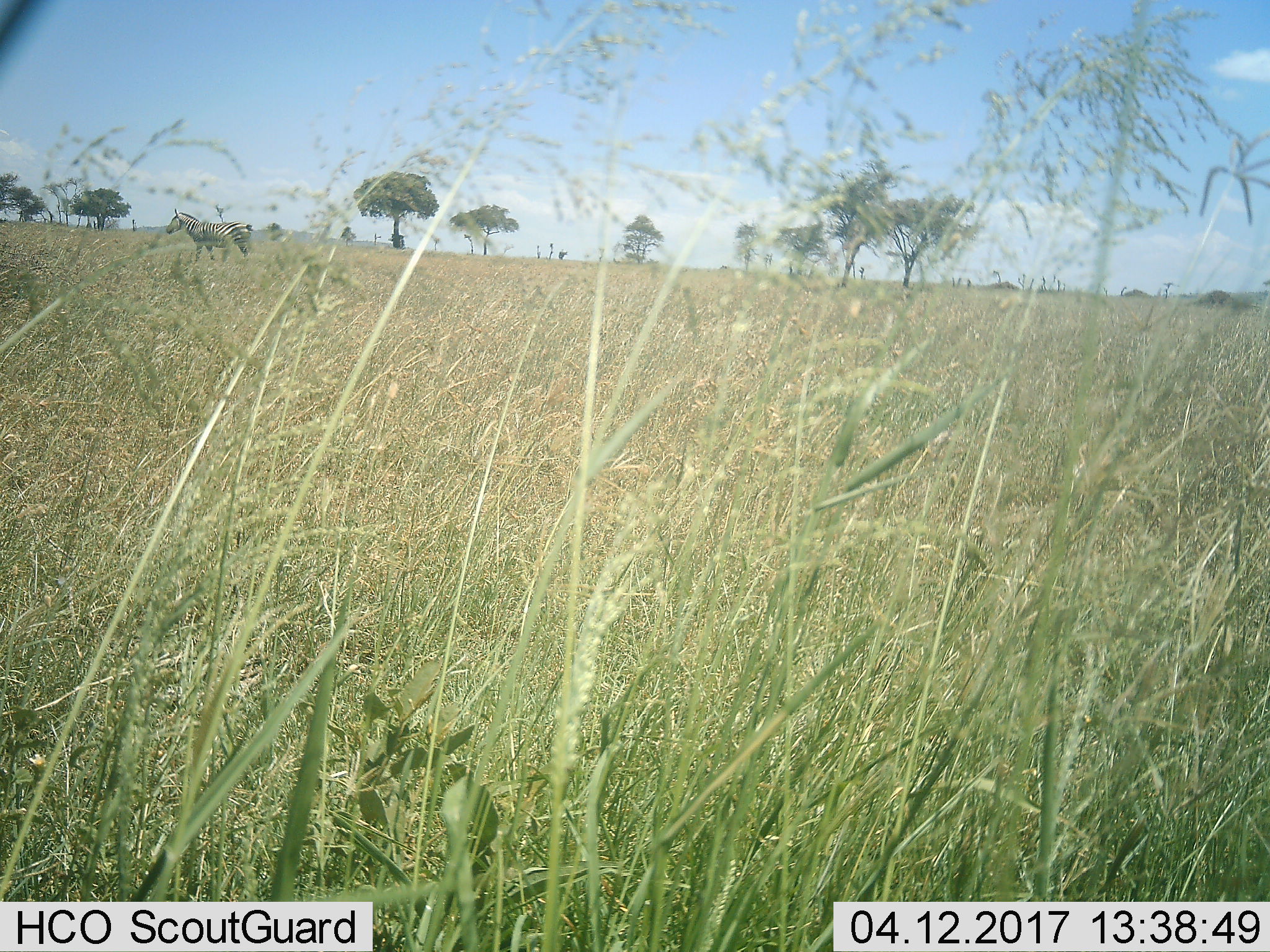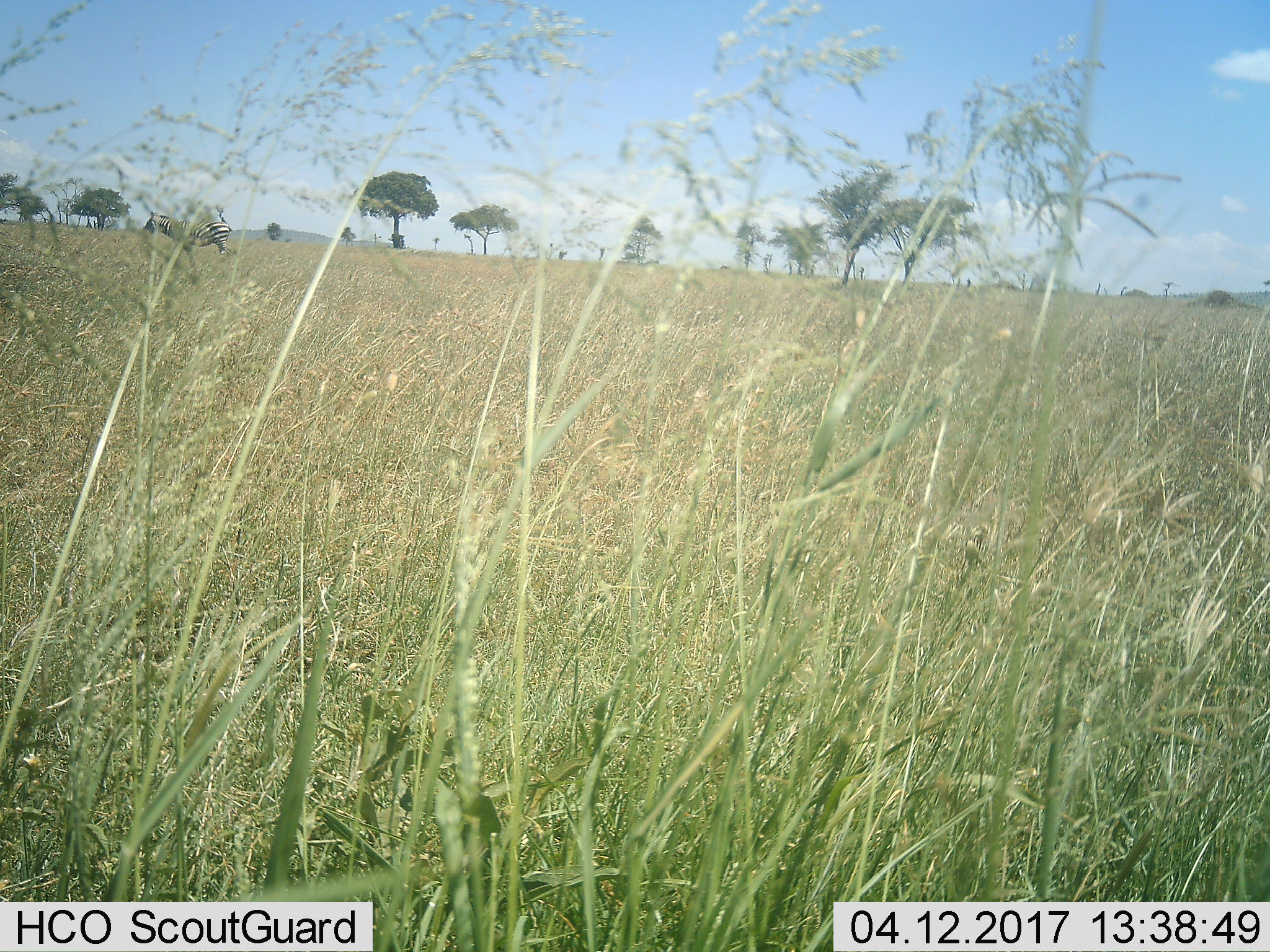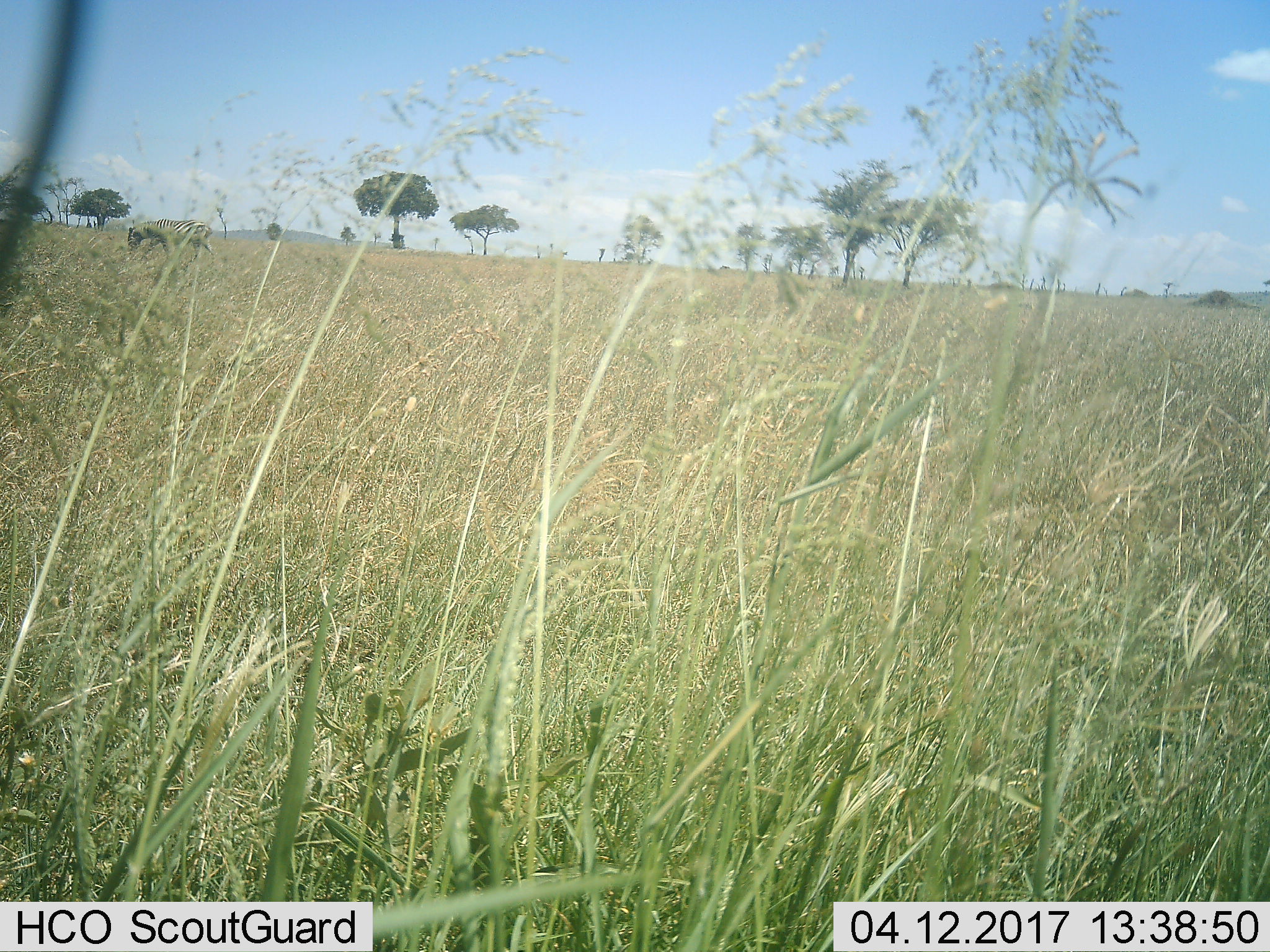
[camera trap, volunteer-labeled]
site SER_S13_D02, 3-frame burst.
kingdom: Animalia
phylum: Chordata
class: Mammalia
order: Perissodactyla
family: Equidae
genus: Equus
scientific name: Equus quagga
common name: plains zebra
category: zebraplains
Zebraplains (plains zebra) (Equus quagga), count 1. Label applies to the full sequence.